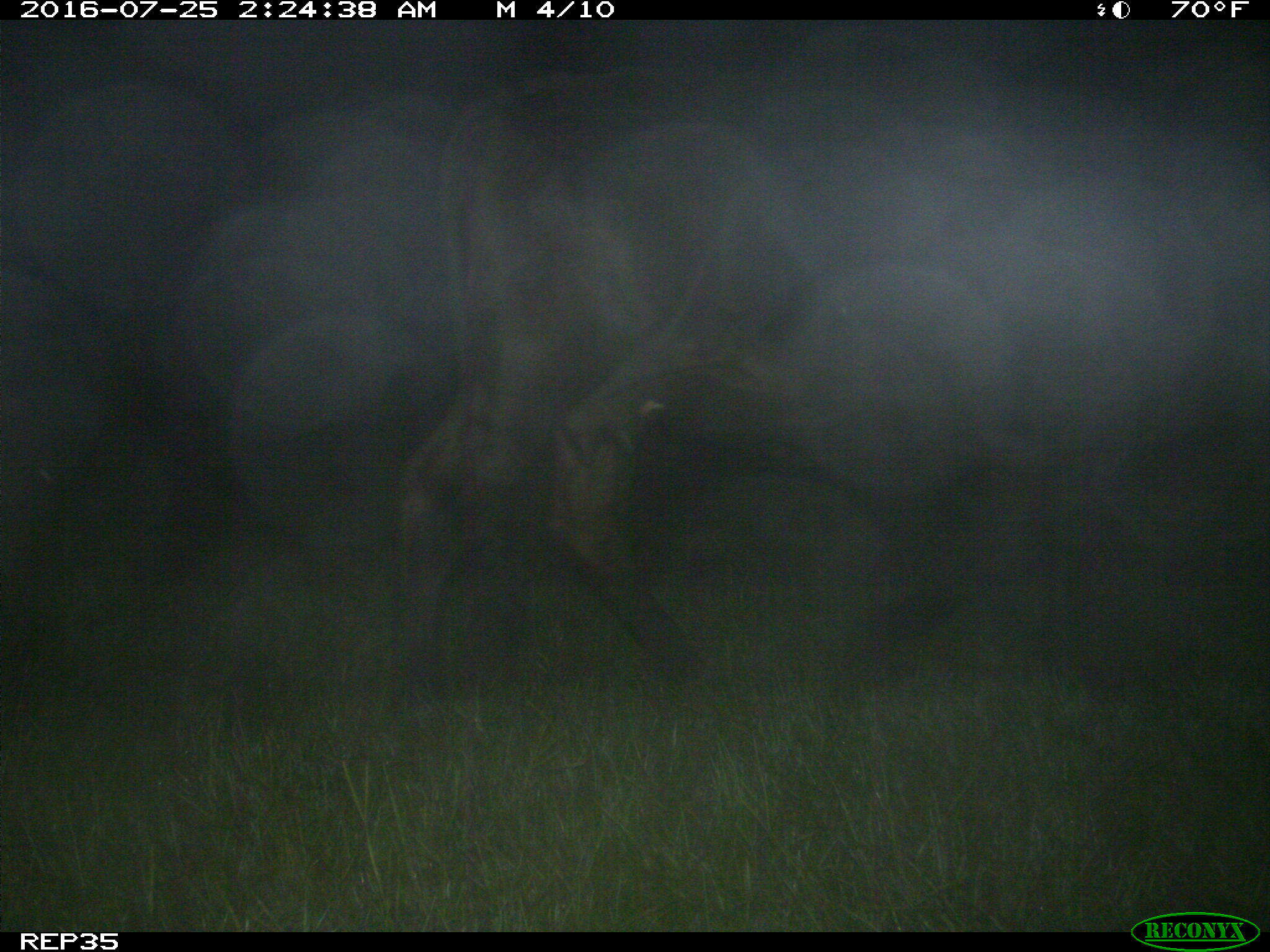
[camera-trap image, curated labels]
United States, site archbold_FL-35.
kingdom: Animalia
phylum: Chordata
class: Mammalia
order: Artiodactyla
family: Bovidae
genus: Bos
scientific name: Bos taurus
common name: domestic cow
Bos taurus (domestic cow).